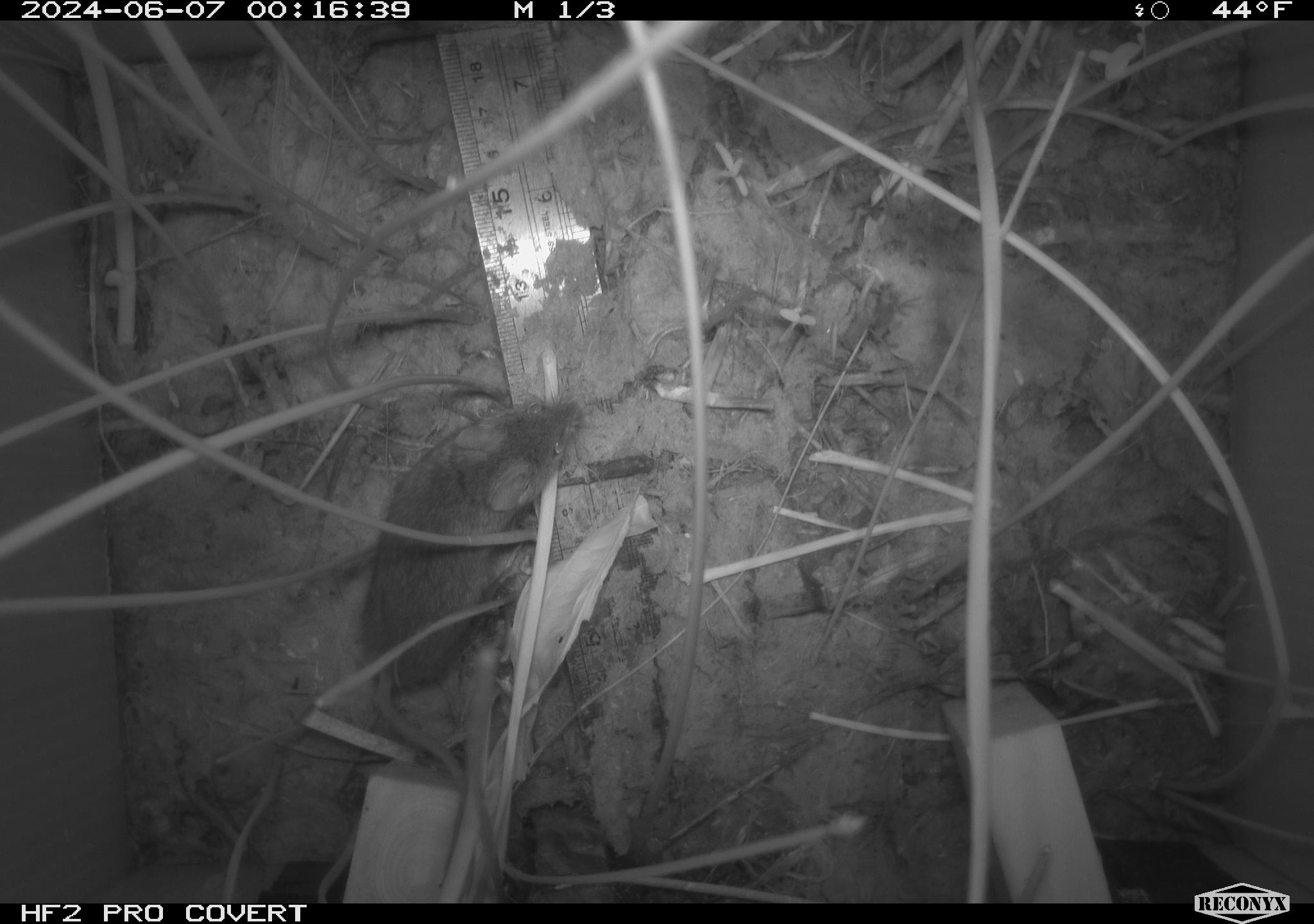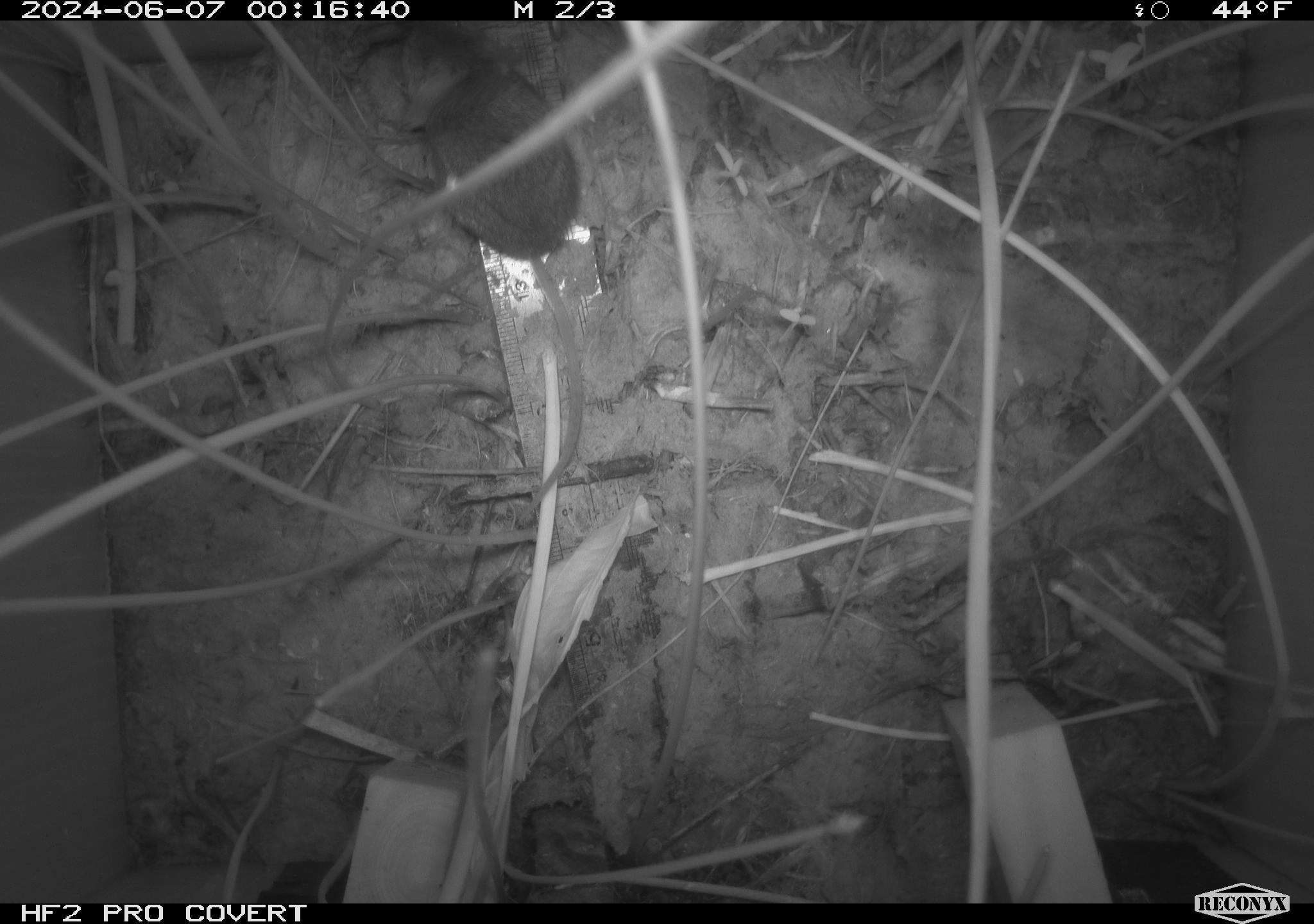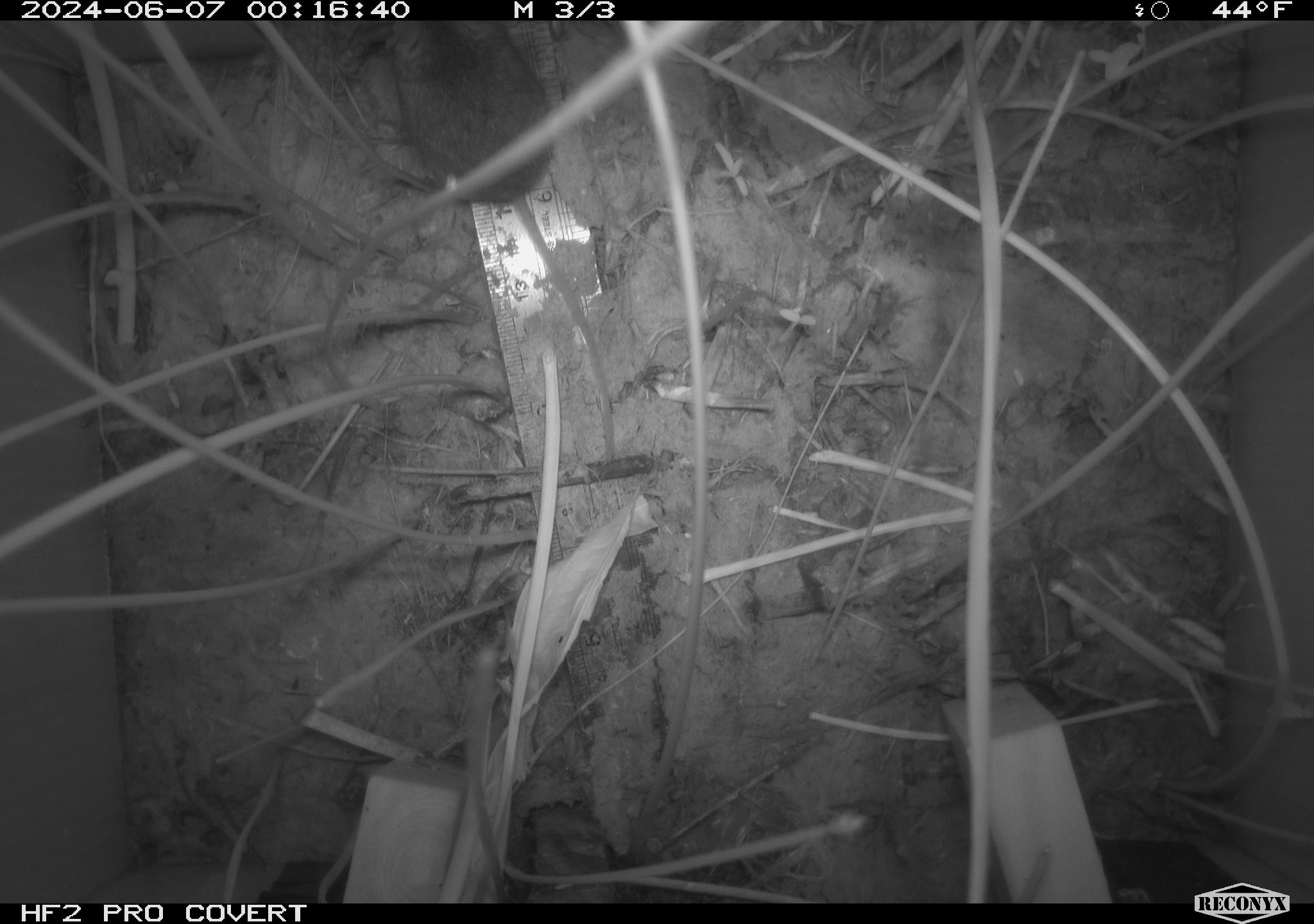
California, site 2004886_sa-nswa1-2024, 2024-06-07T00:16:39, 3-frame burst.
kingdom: Animalia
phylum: Chordata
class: Mammalia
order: Rodentia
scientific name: Rodentia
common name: rodent